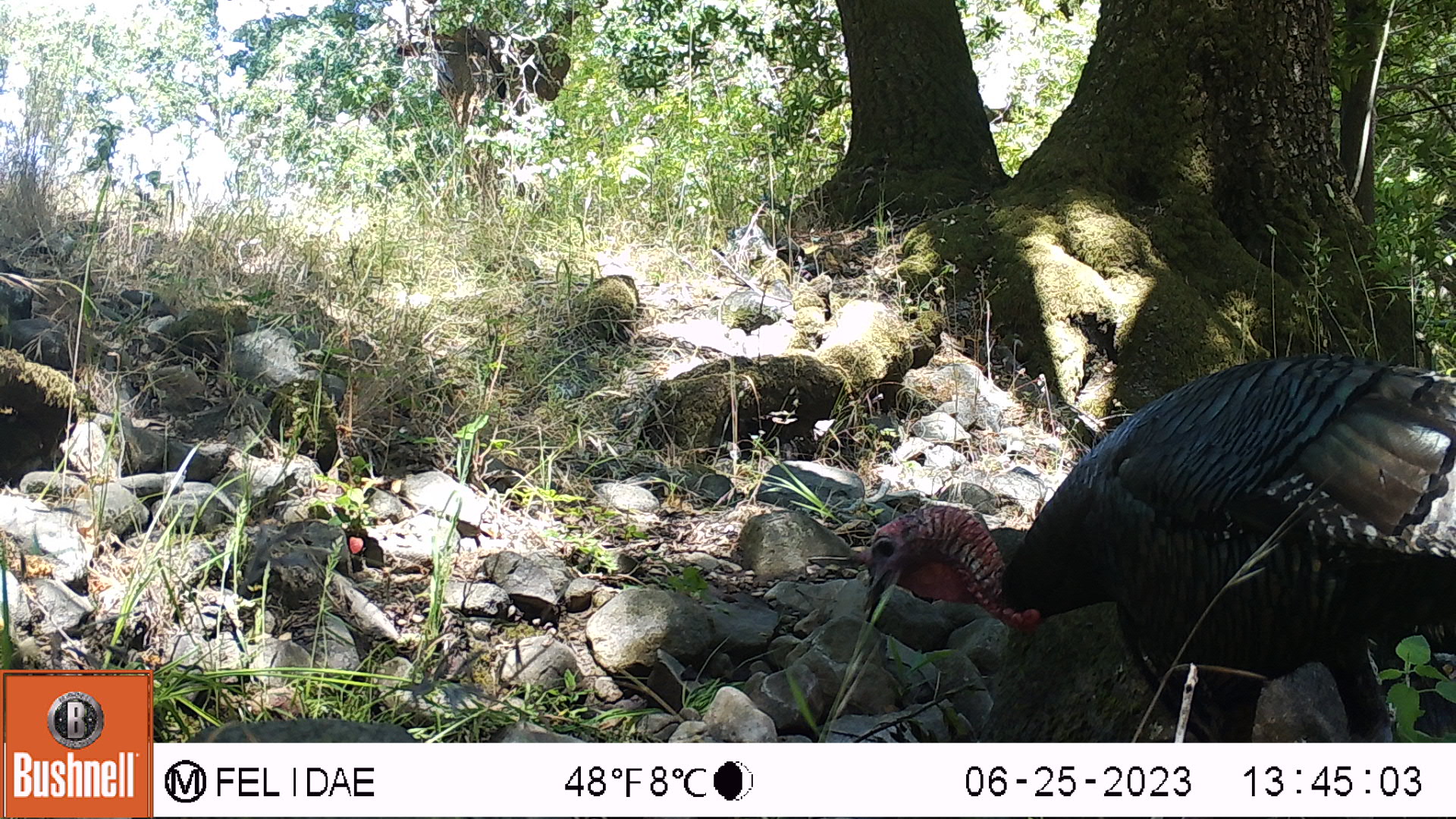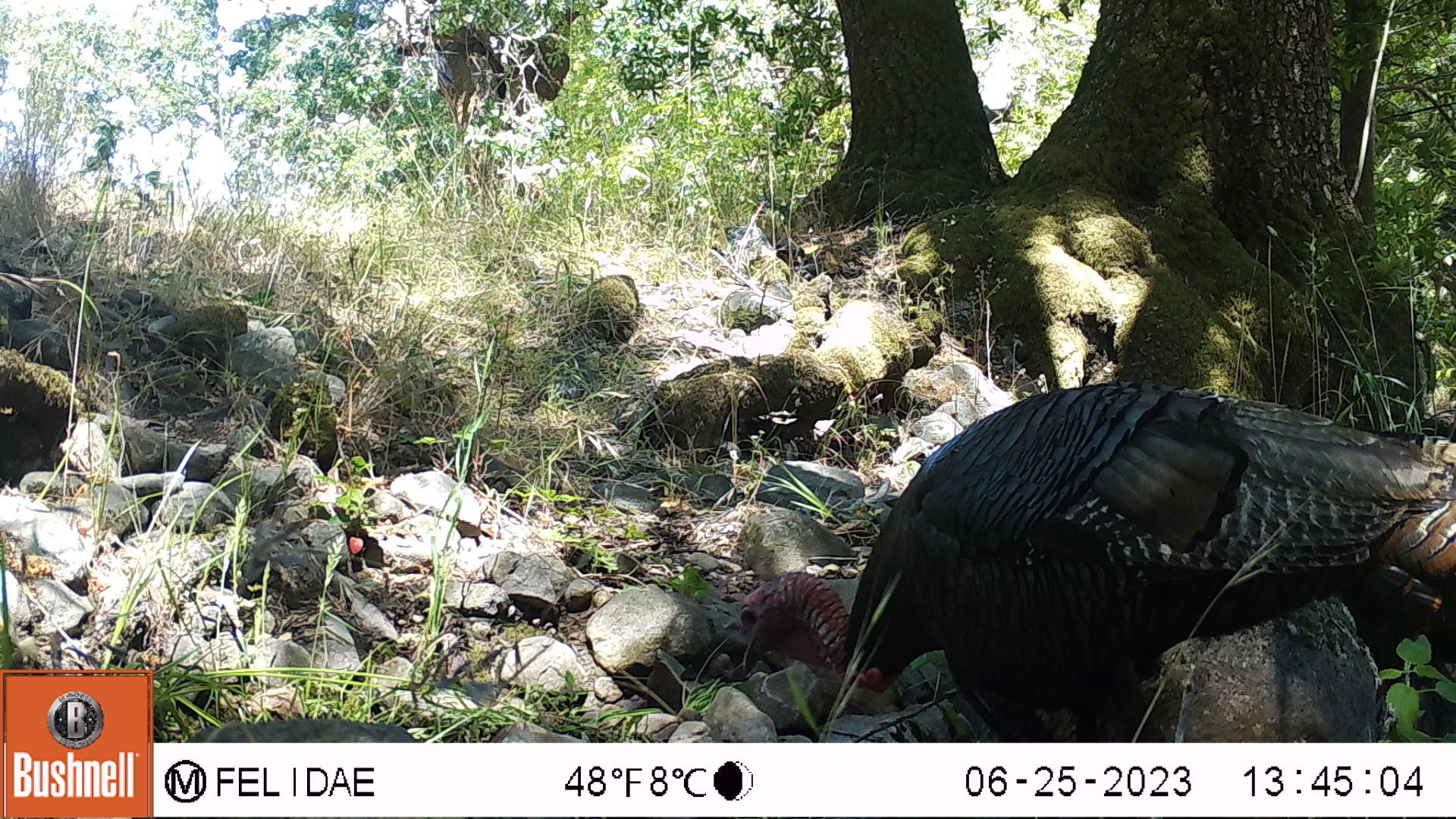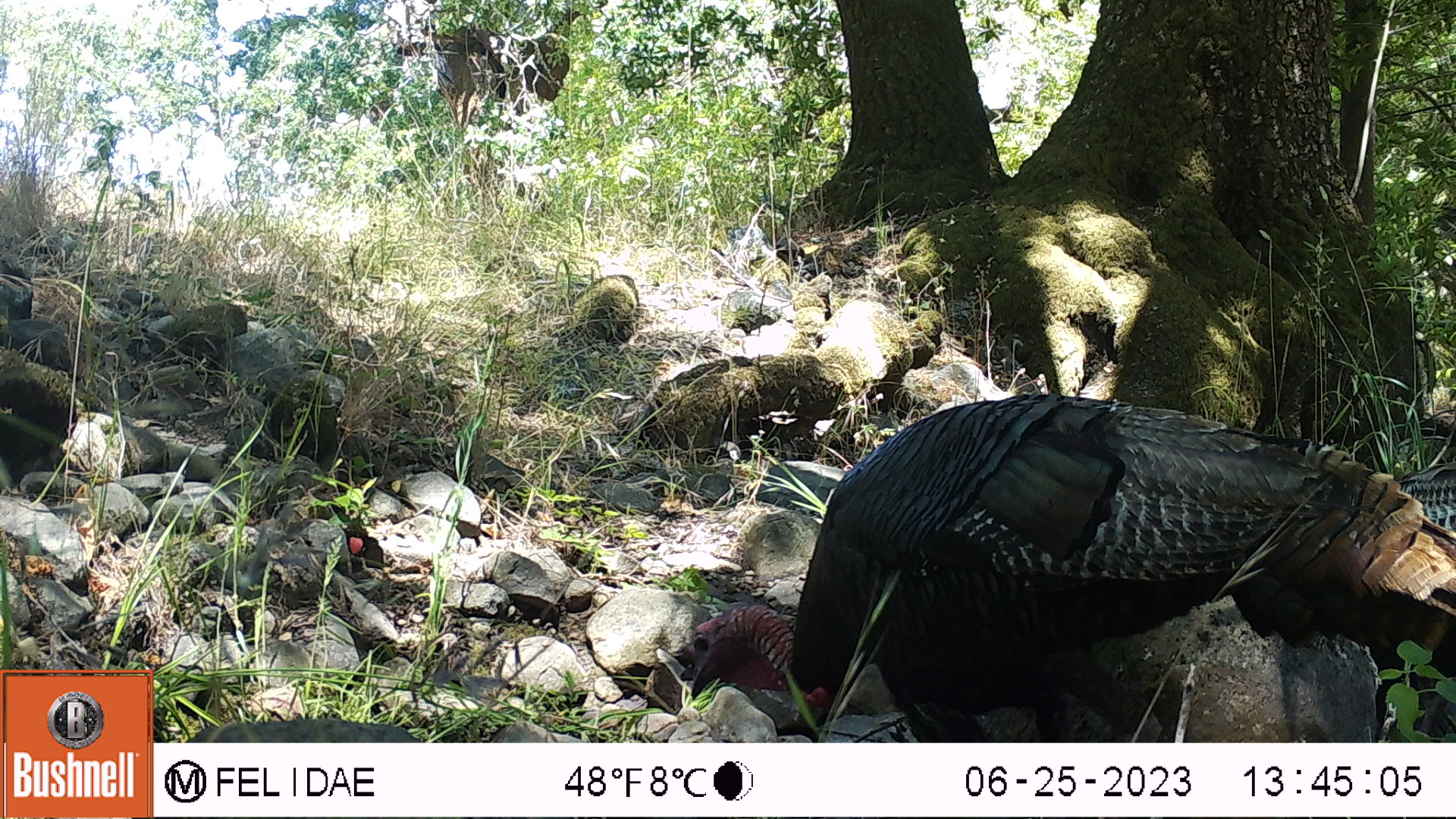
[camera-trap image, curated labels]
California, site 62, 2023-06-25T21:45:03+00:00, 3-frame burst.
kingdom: Animalia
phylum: Chordata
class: Aves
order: Galliformes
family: Phasianidae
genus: Meleagris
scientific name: Meleagris gallopavo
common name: turkey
Turkey (Meleagris gallopavo).